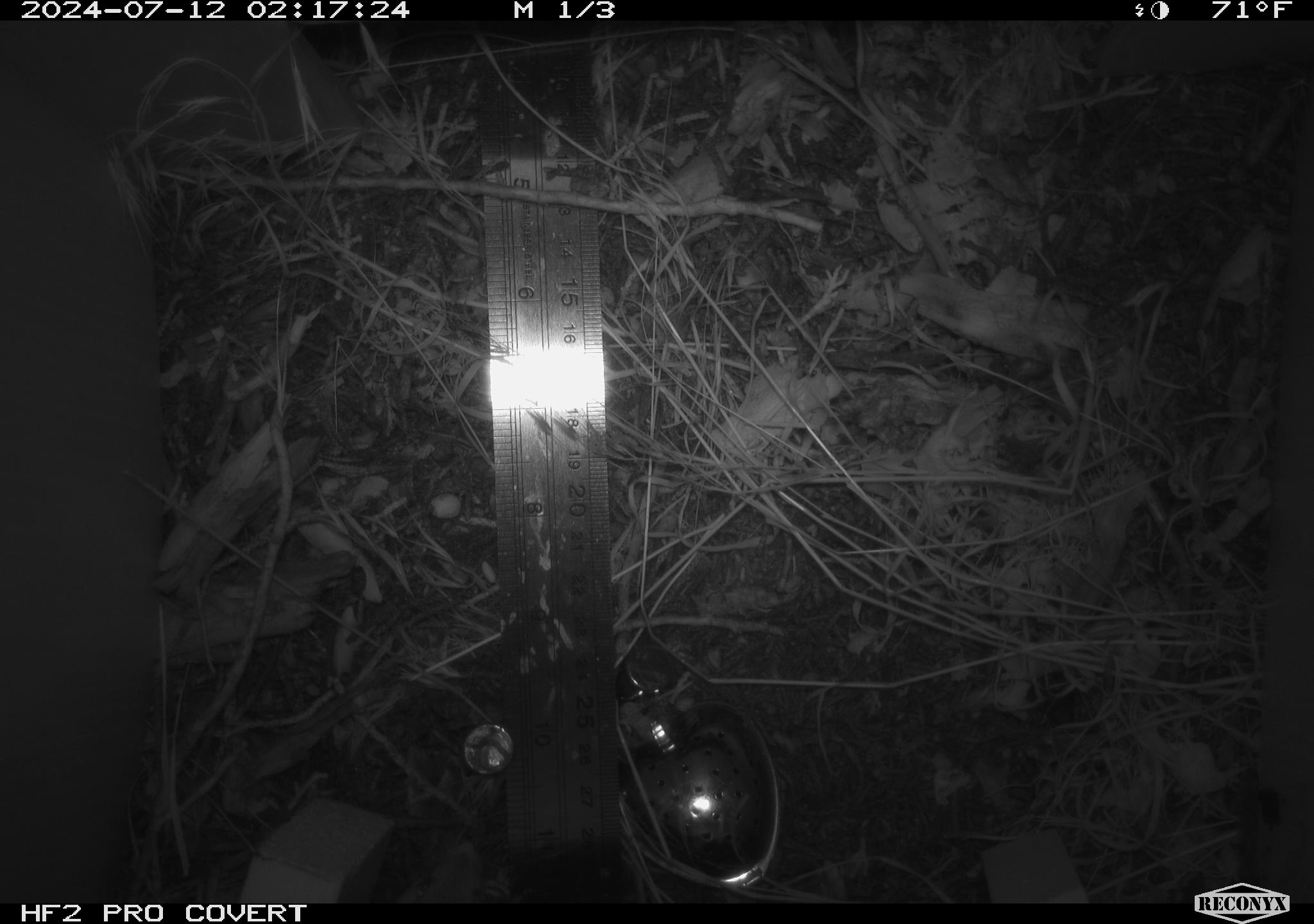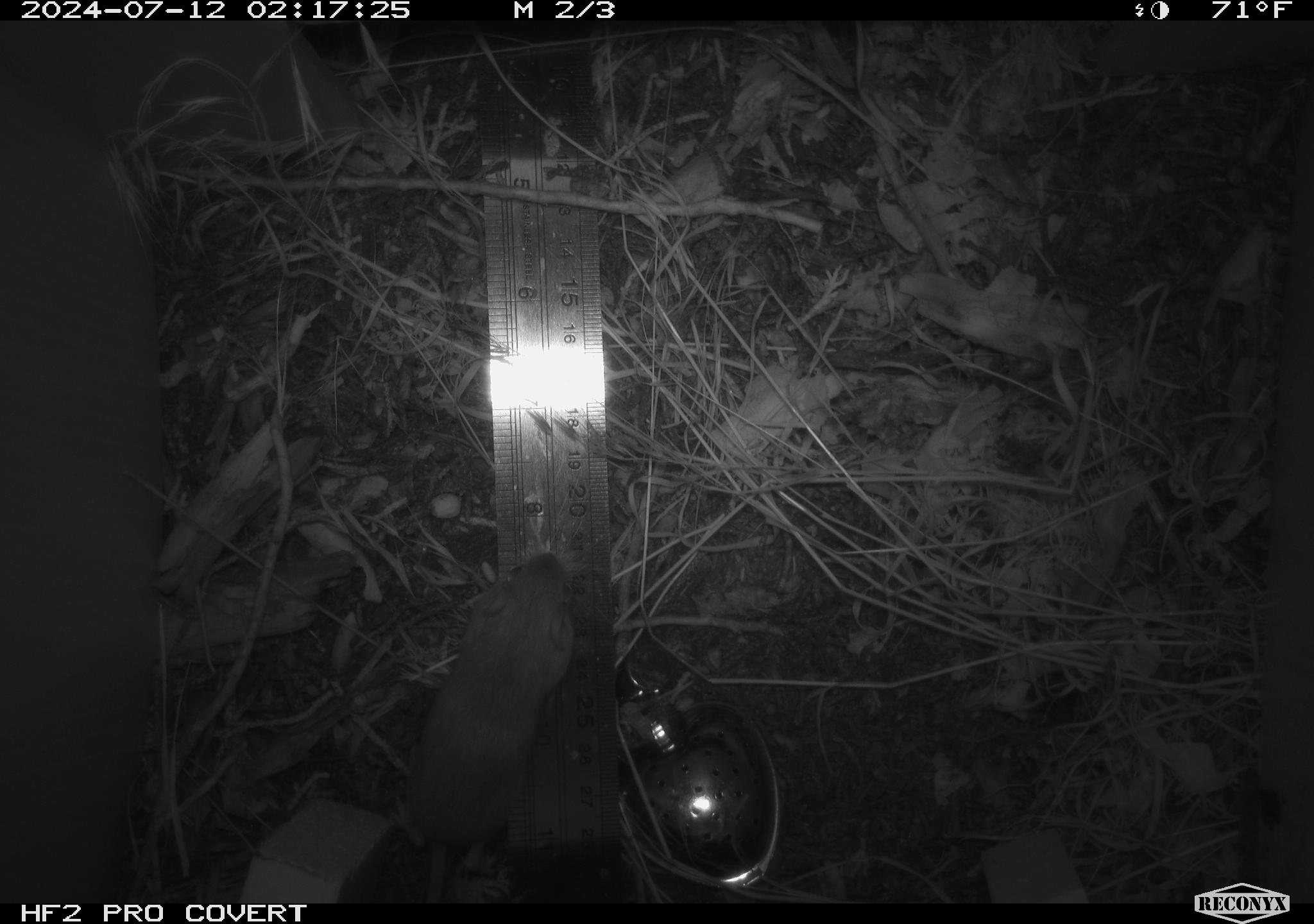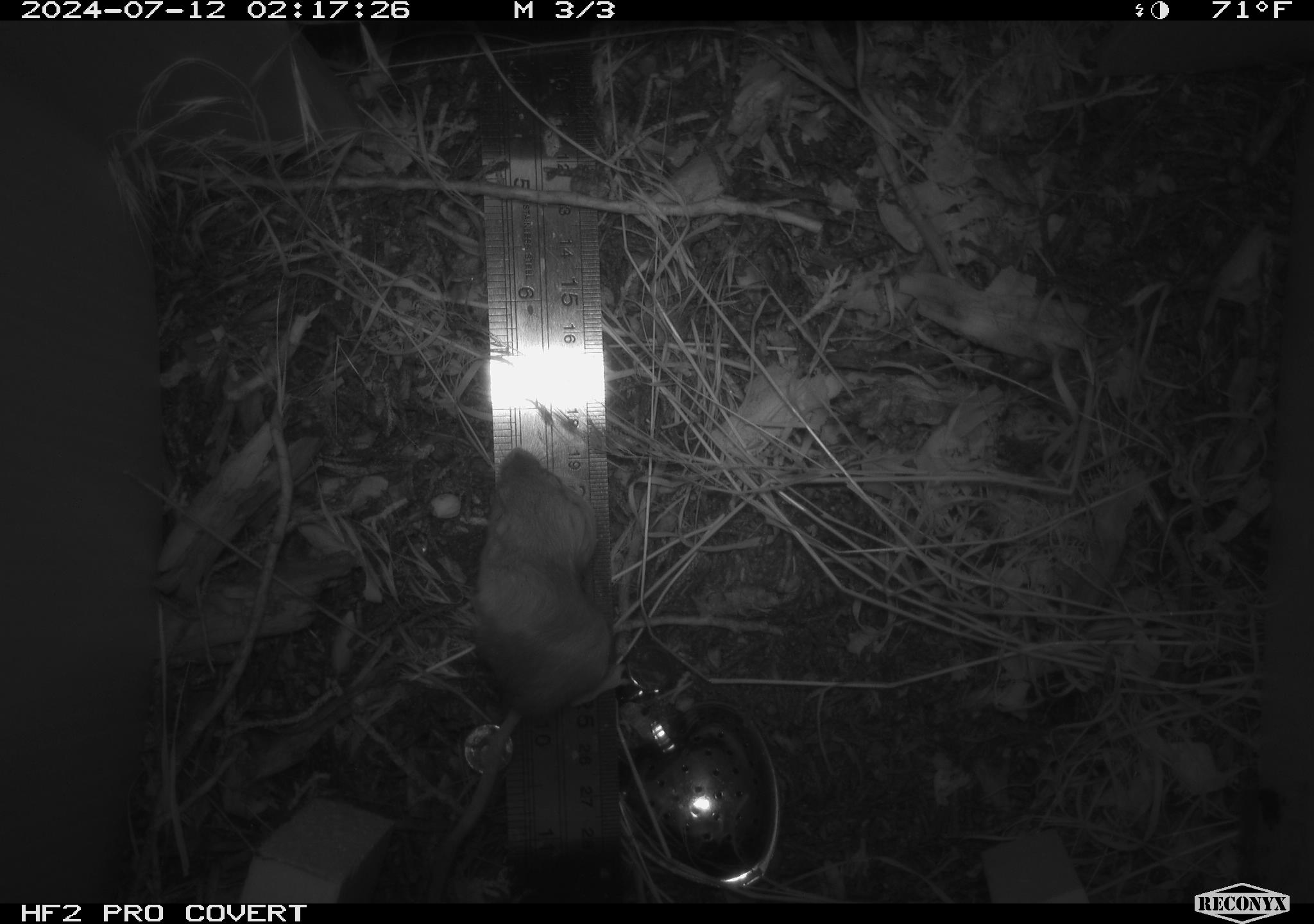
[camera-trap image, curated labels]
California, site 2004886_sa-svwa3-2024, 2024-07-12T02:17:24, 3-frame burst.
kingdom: Animalia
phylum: Chordata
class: Mammalia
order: Rodentia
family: Heteromyidae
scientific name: Heteromyidae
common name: kangaroo rats and pocket mice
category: heteromyidae family